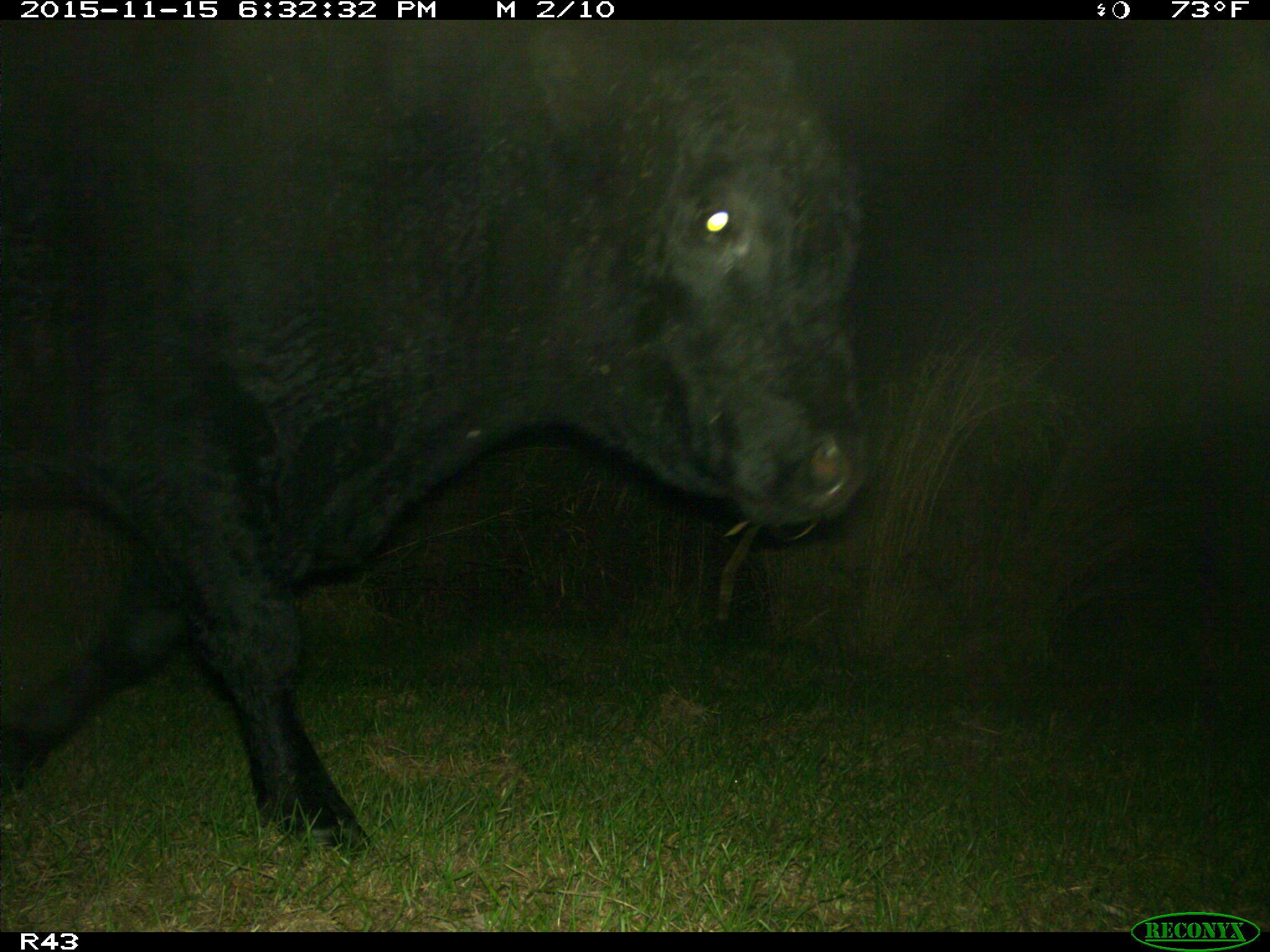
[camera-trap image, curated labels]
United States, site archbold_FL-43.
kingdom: Animalia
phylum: Chordata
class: Mammalia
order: Artiodactyla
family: Bovidae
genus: Bos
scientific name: Bos taurus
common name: domestic cow